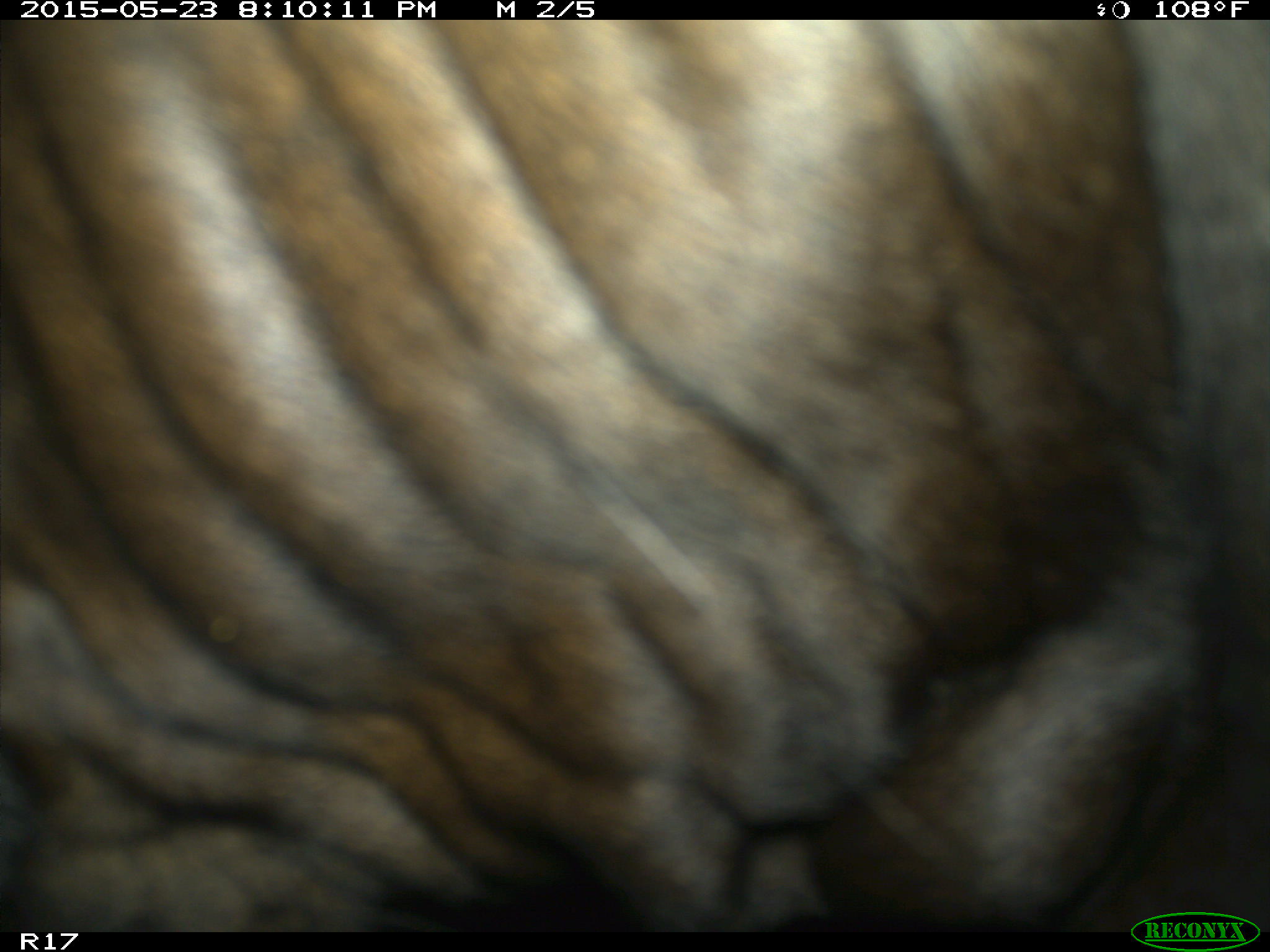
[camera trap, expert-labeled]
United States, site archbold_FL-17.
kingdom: Animalia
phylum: Chordata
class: Mammalia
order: Artiodactyla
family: Bovidae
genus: Bos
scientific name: Bos taurus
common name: domestic cow